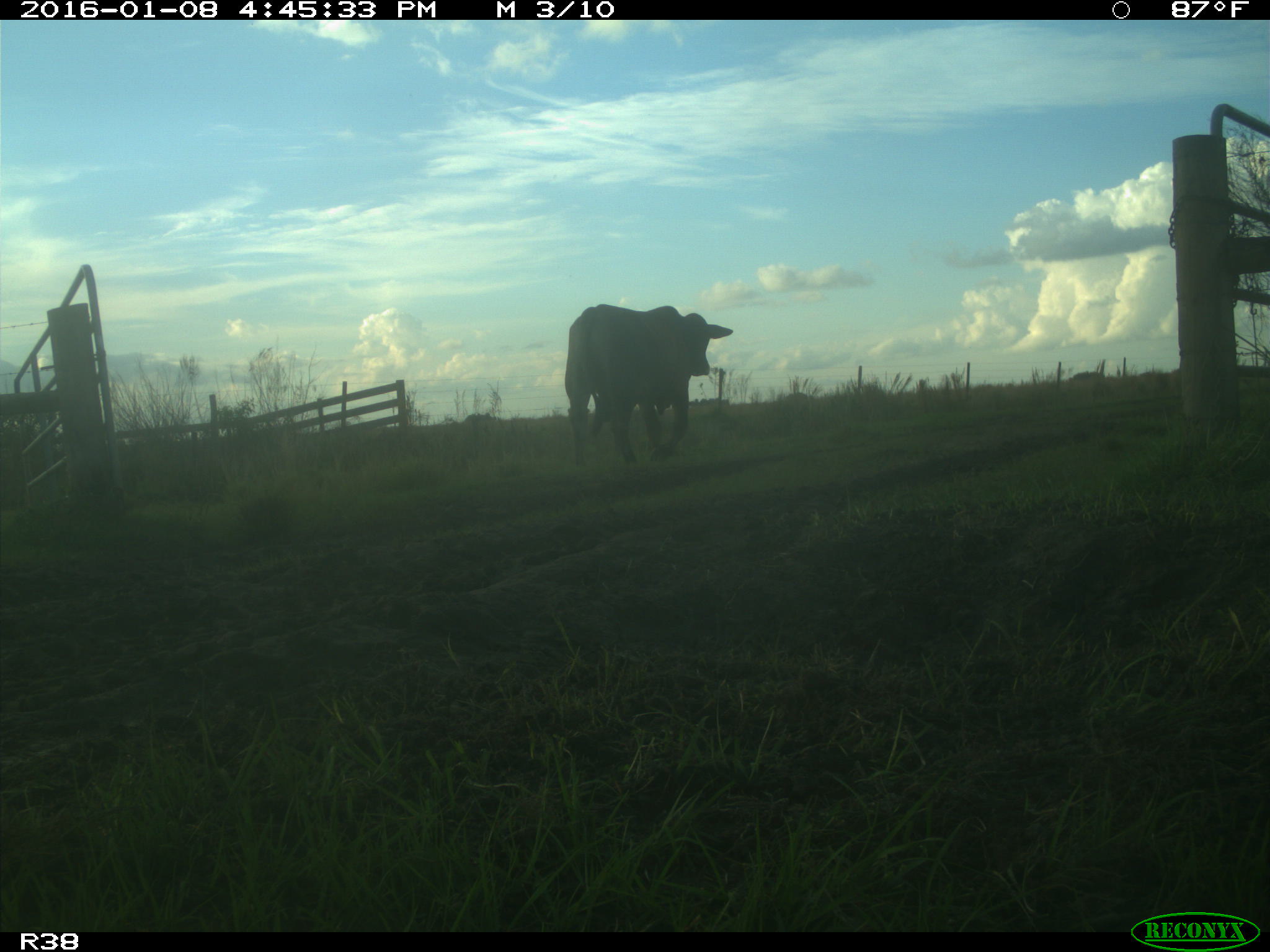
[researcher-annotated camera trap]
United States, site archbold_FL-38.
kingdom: Animalia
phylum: Chordata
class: Mammalia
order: Artiodactyla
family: Bovidae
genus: Bos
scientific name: Bos taurus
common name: domestic cow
Bos taurus (domestic cow).